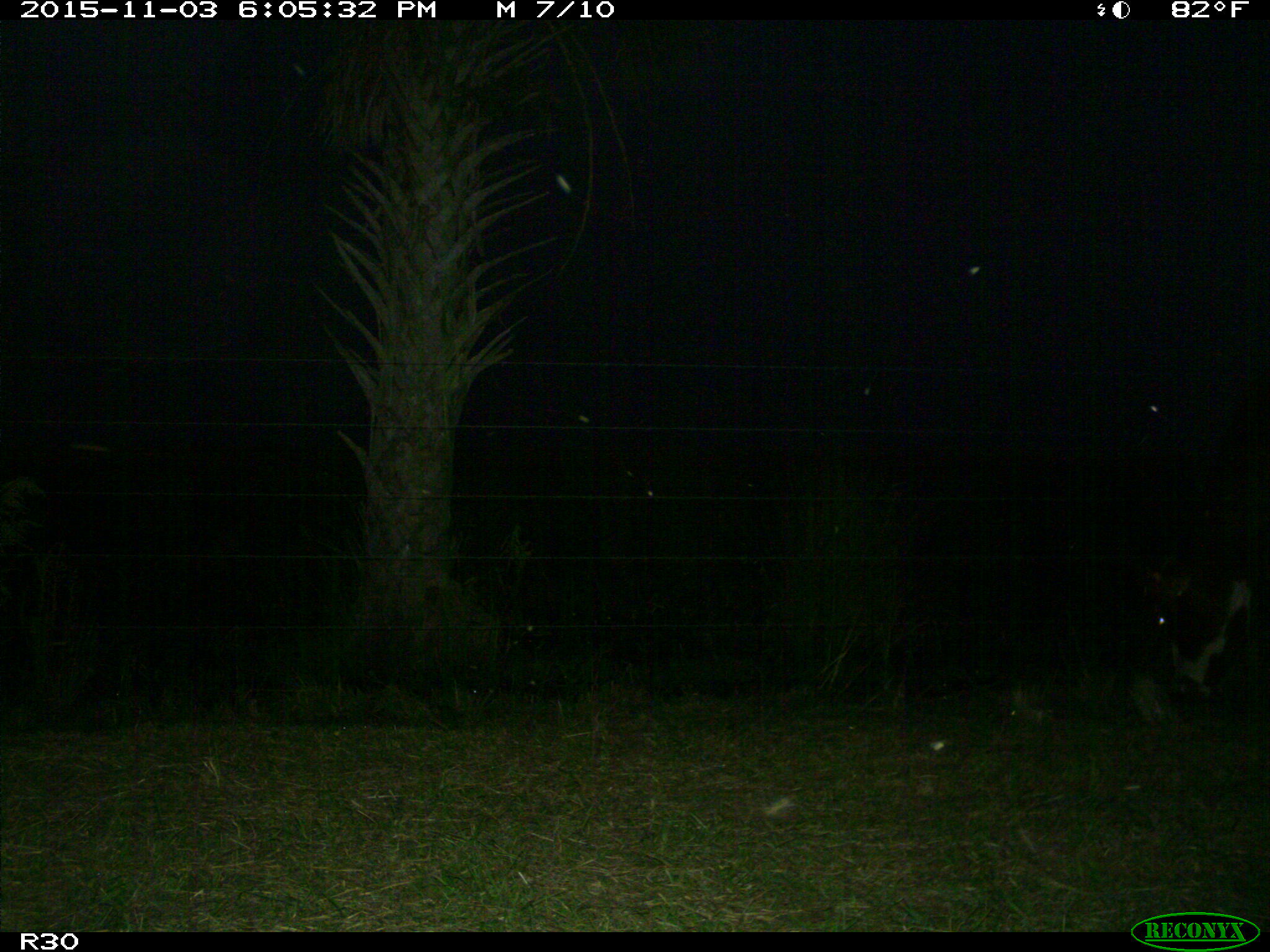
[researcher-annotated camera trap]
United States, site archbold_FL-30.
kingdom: Animalia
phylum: Chordata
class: Mammalia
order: Artiodactyla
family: Bovidae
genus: Bos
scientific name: Bos taurus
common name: domestic cow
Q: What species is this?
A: Bos taurus (domestic cow).